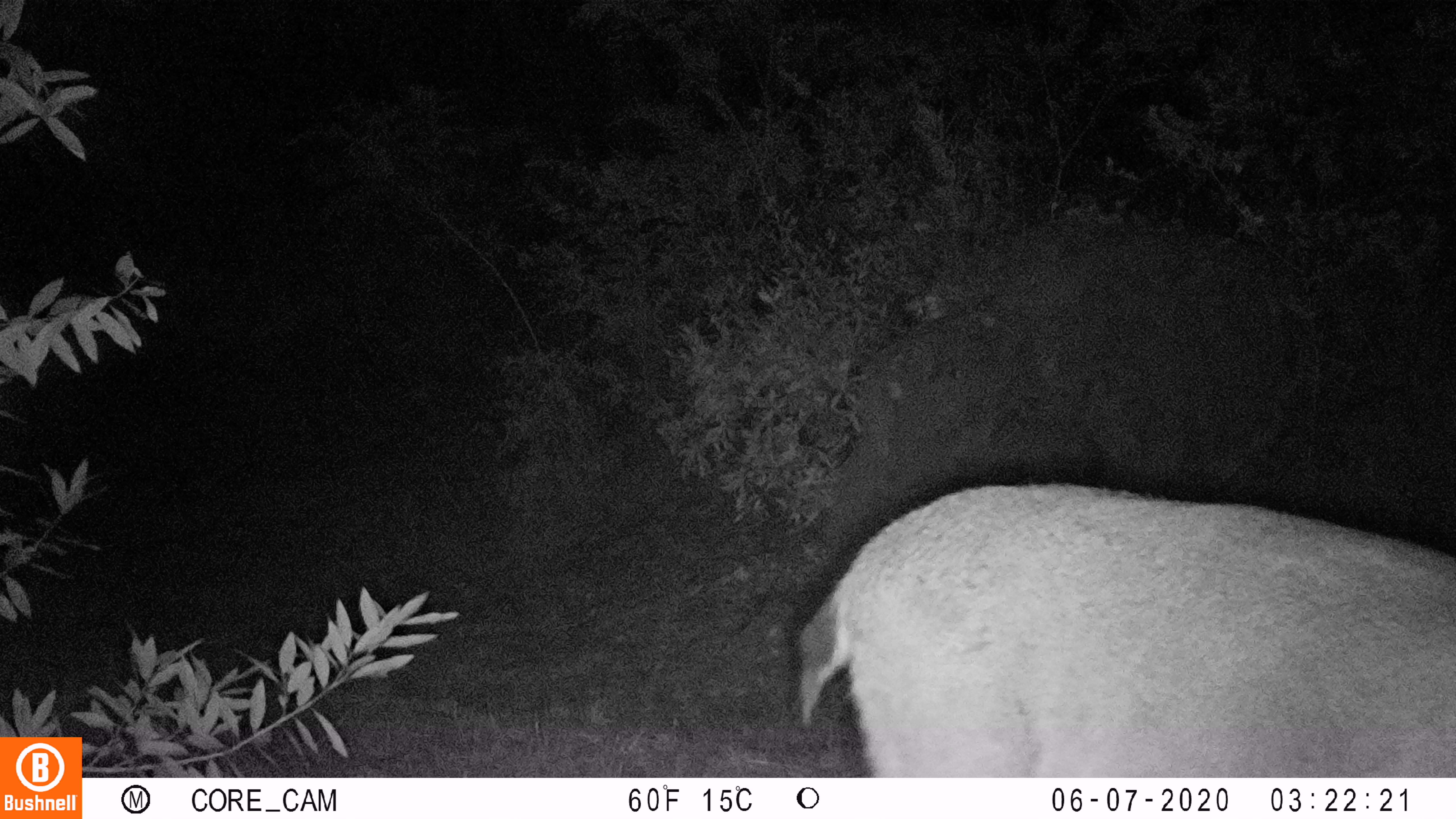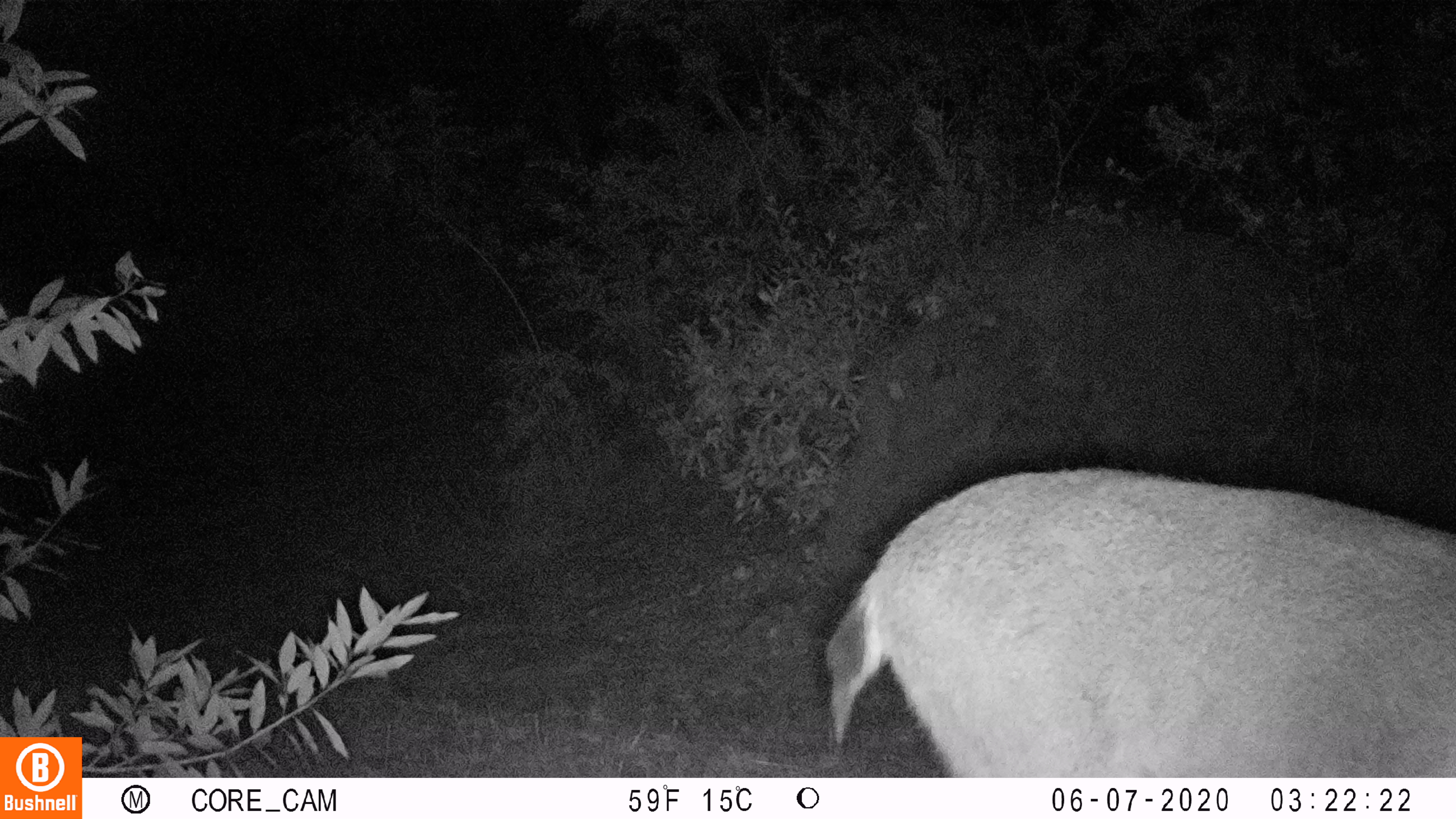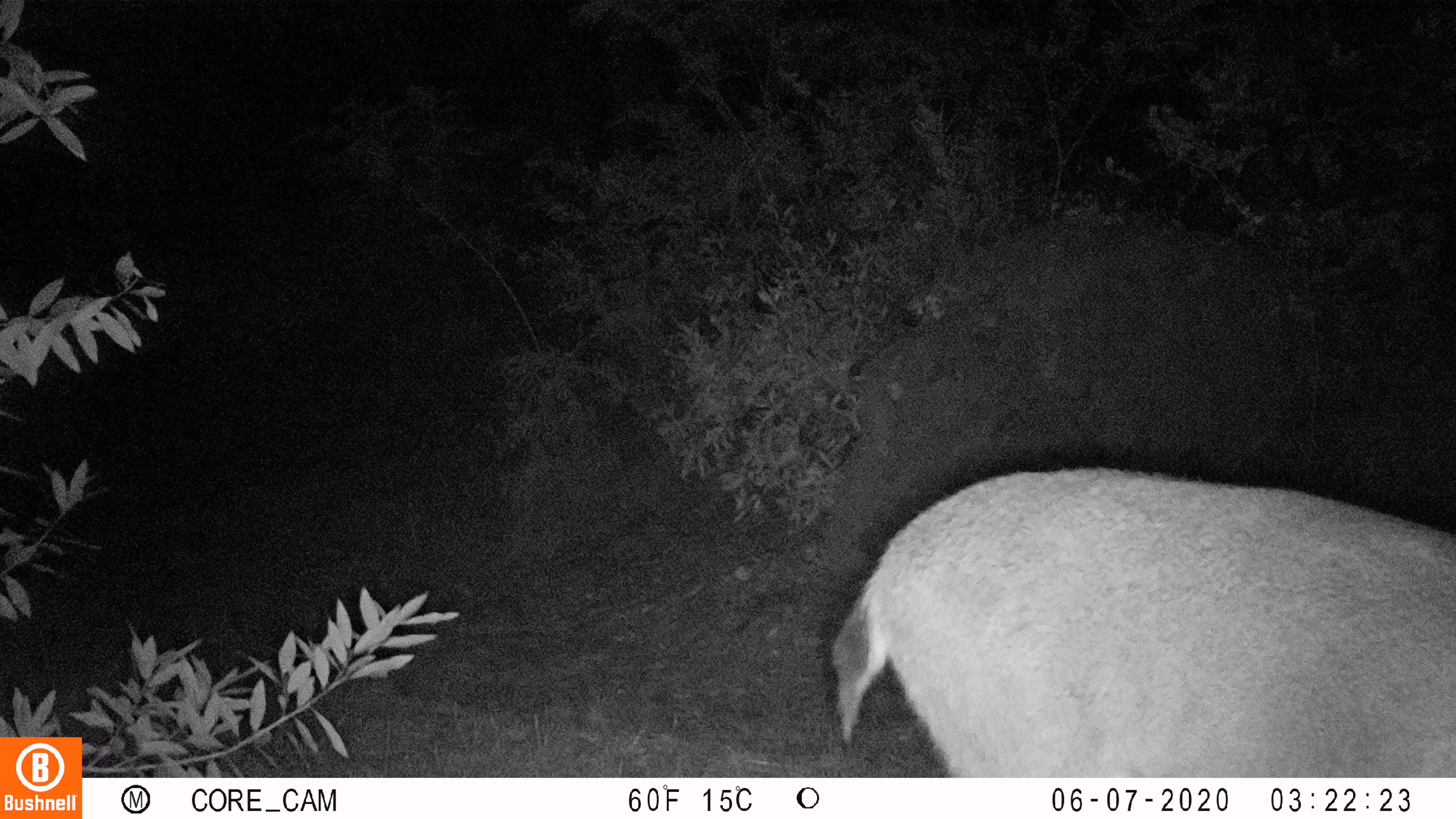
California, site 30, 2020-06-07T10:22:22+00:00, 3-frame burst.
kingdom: Animalia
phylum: Chordata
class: Mammalia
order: Artiodactyla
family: Cervidae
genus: Odocoileus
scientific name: Odocoileus hemionus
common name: mule deer